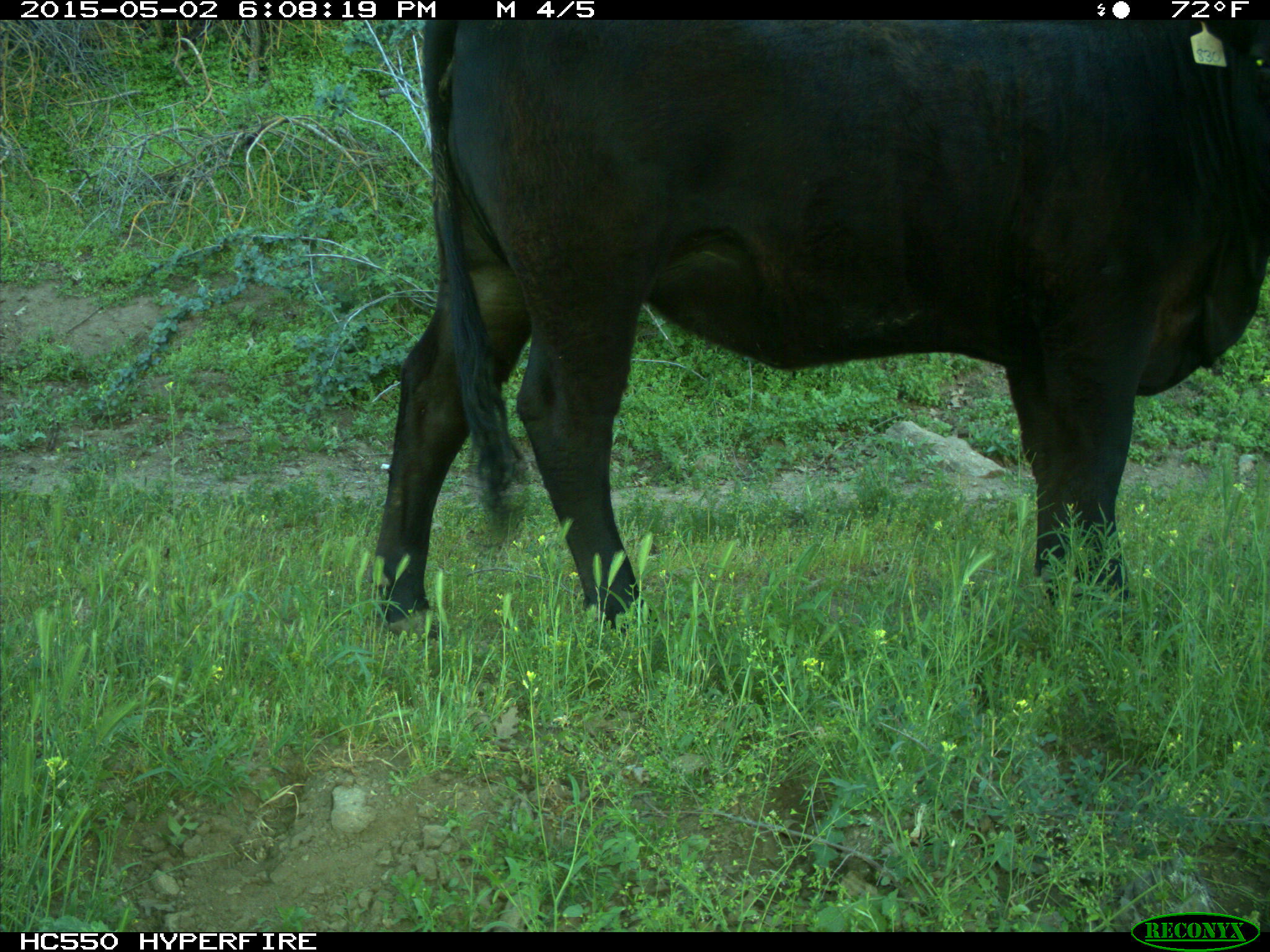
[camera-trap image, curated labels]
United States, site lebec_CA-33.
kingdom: Animalia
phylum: Chordata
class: Mammalia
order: Artiodactyla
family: Bovidae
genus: Bos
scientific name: Bos taurus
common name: domestic cow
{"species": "Bos taurus (domestic cow)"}